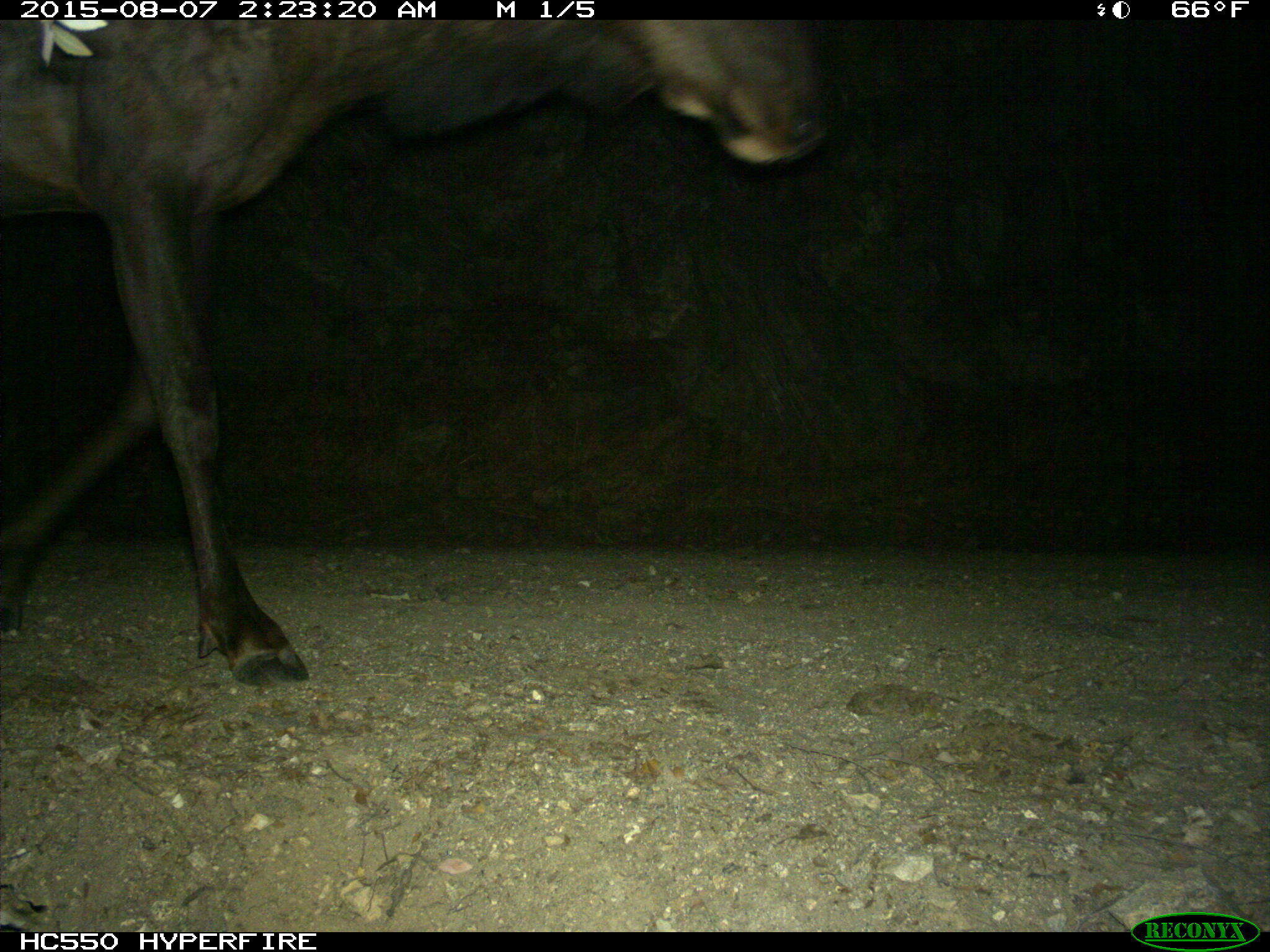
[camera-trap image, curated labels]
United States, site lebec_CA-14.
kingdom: Animalia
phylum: Chordata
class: Mammalia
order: Artiodactyla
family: Cervidae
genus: Cervus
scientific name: Cervus canadensis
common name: elk